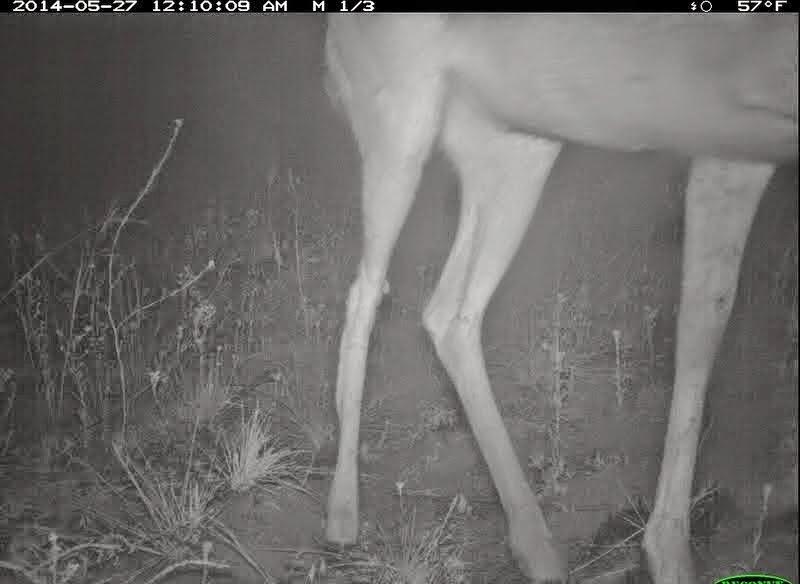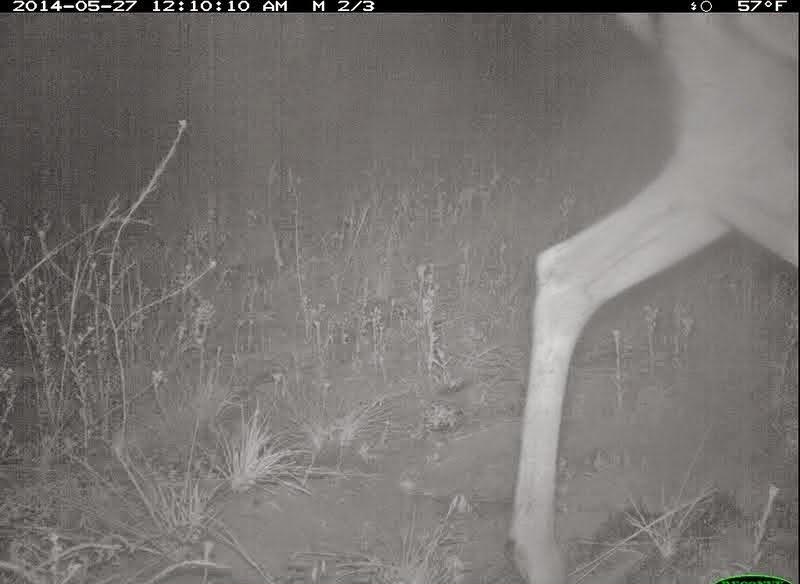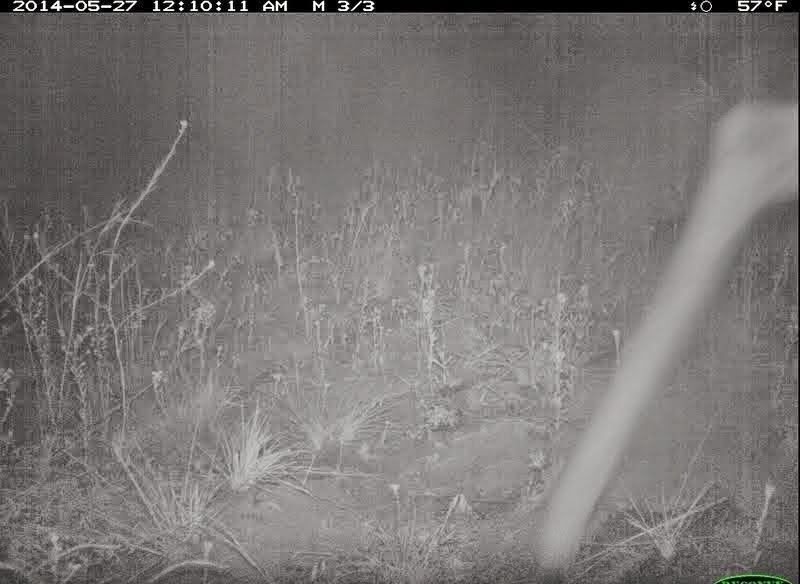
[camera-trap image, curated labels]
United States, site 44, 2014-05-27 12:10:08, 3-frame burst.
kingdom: Animalia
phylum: Chordata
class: Mammalia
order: Artiodactyla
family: Cervidae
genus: Odocoileus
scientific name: Odocoileus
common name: deer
Deer (Odocoileus).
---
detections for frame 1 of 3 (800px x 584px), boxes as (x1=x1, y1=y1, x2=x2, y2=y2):
deer: (x1=317, y1=9, x2=798, y2=583)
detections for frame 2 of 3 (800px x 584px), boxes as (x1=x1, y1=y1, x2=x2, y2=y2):
deer: (x1=508, y1=11, x2=797, y2=584)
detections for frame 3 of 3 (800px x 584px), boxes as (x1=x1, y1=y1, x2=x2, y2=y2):
deer: (x1=517, y1=82, x2=797, y2=584)